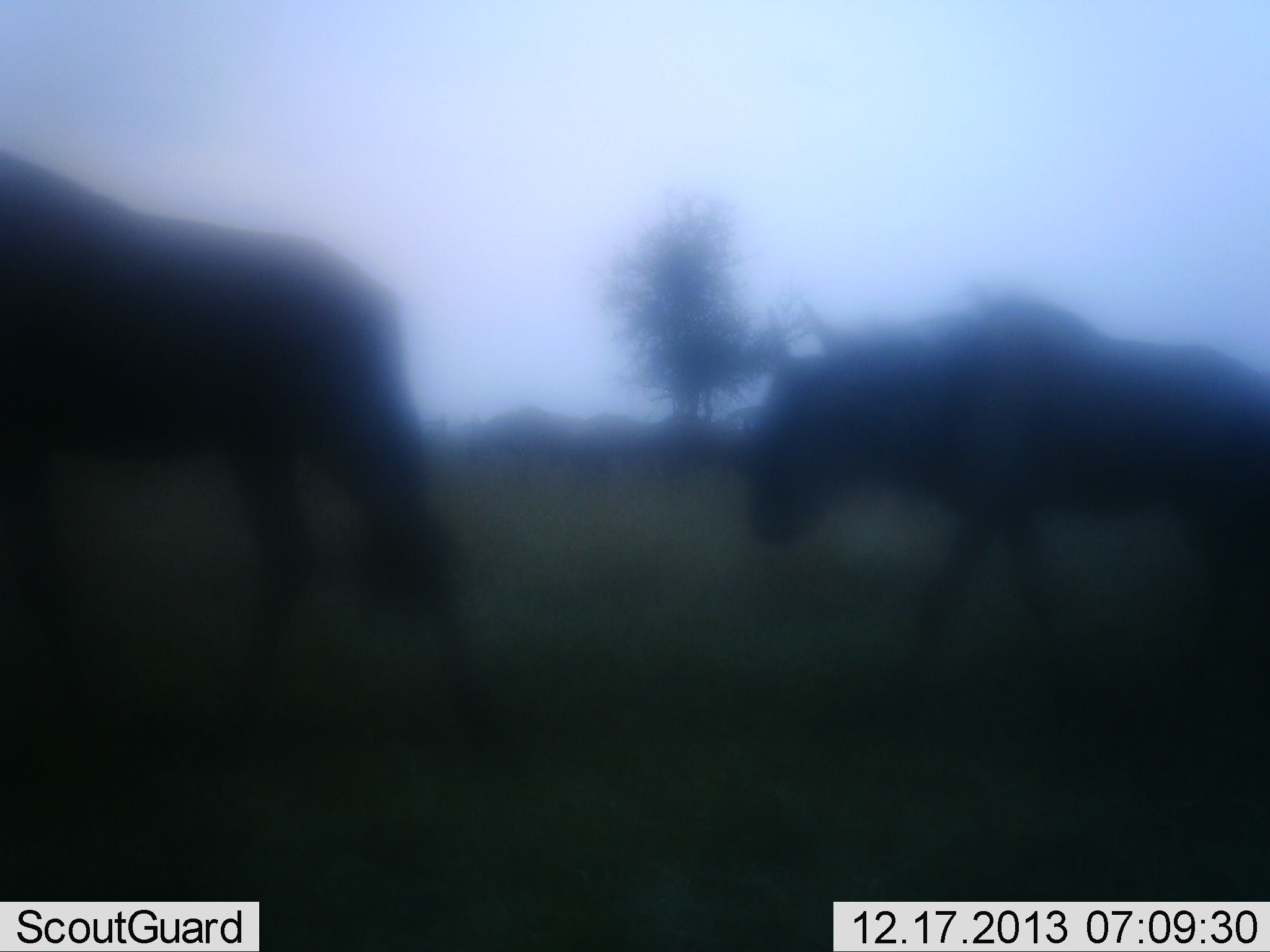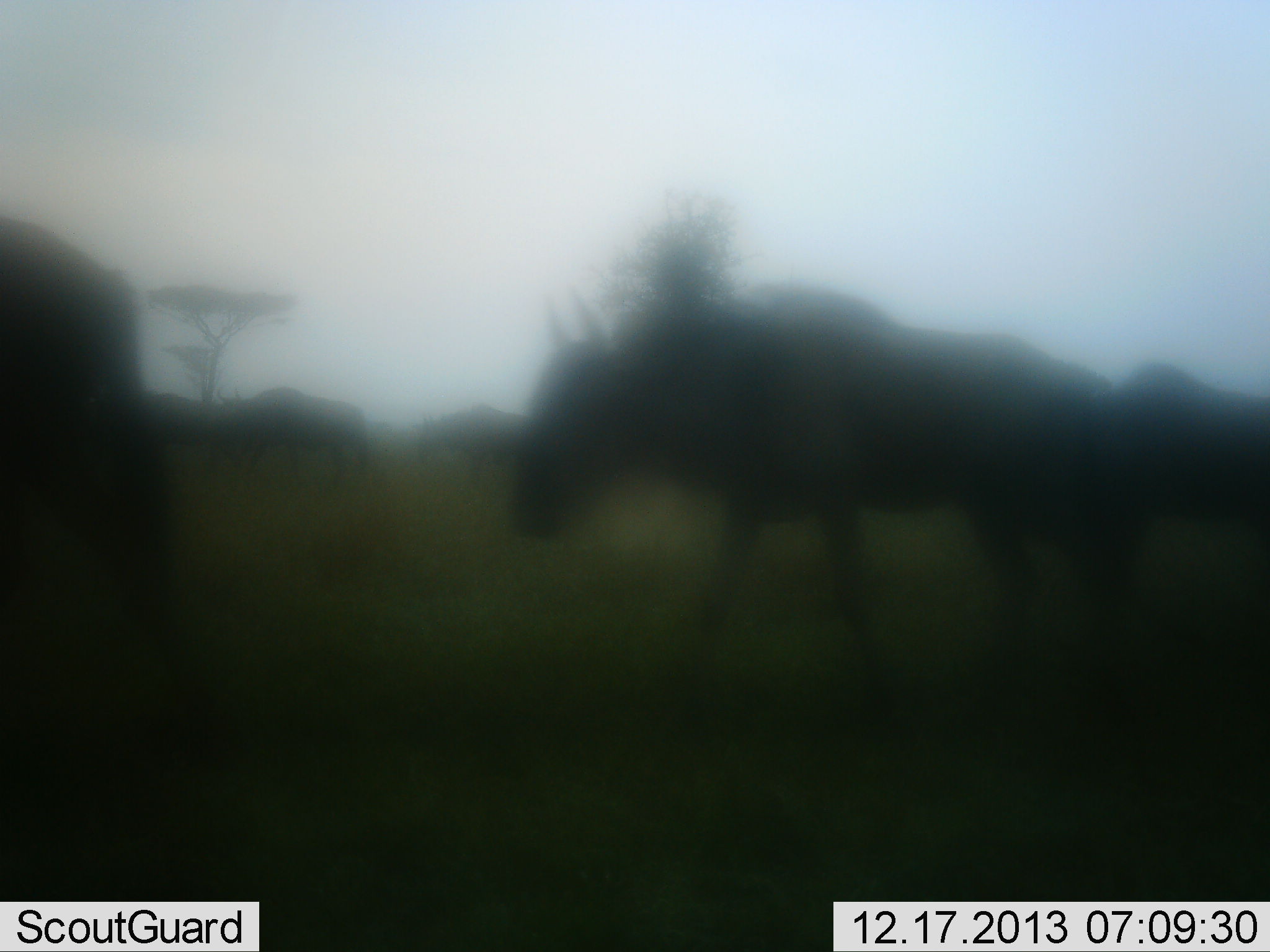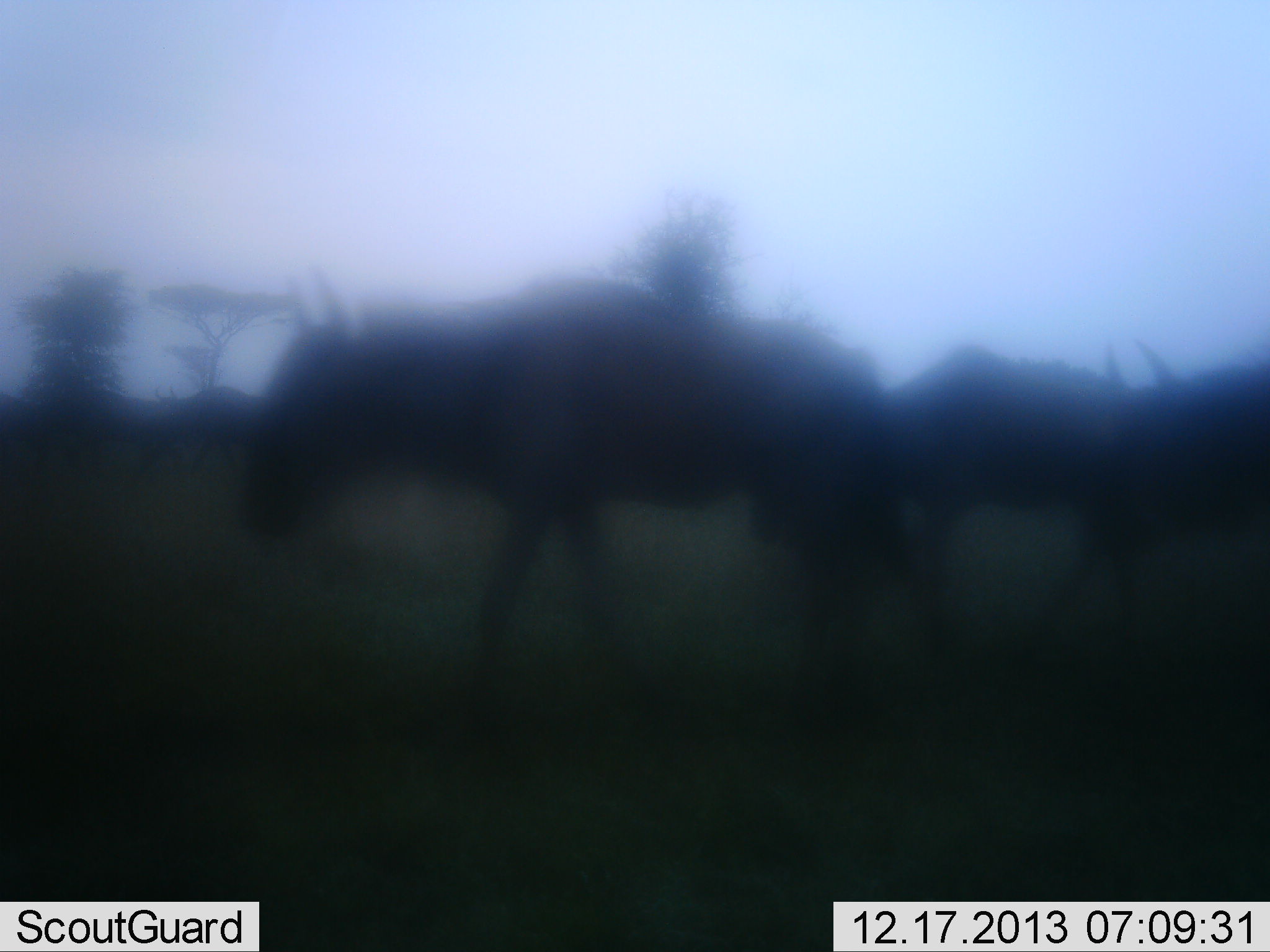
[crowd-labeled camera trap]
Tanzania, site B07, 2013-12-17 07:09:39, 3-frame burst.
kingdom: Animalia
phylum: Chordata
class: Mammalia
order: Artiodactyla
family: Bovidae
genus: Connochaetes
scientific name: Connochaetes taurinus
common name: blue wildebeest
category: wildebeest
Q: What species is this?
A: Wildebeest (blue wildebeest) (Connochaetes taurinus).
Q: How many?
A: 6.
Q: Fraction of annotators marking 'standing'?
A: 10%.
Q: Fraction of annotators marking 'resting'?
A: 0%.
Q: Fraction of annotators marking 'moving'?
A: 90%.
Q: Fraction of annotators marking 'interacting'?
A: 0%.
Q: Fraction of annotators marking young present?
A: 0%.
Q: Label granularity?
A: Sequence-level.